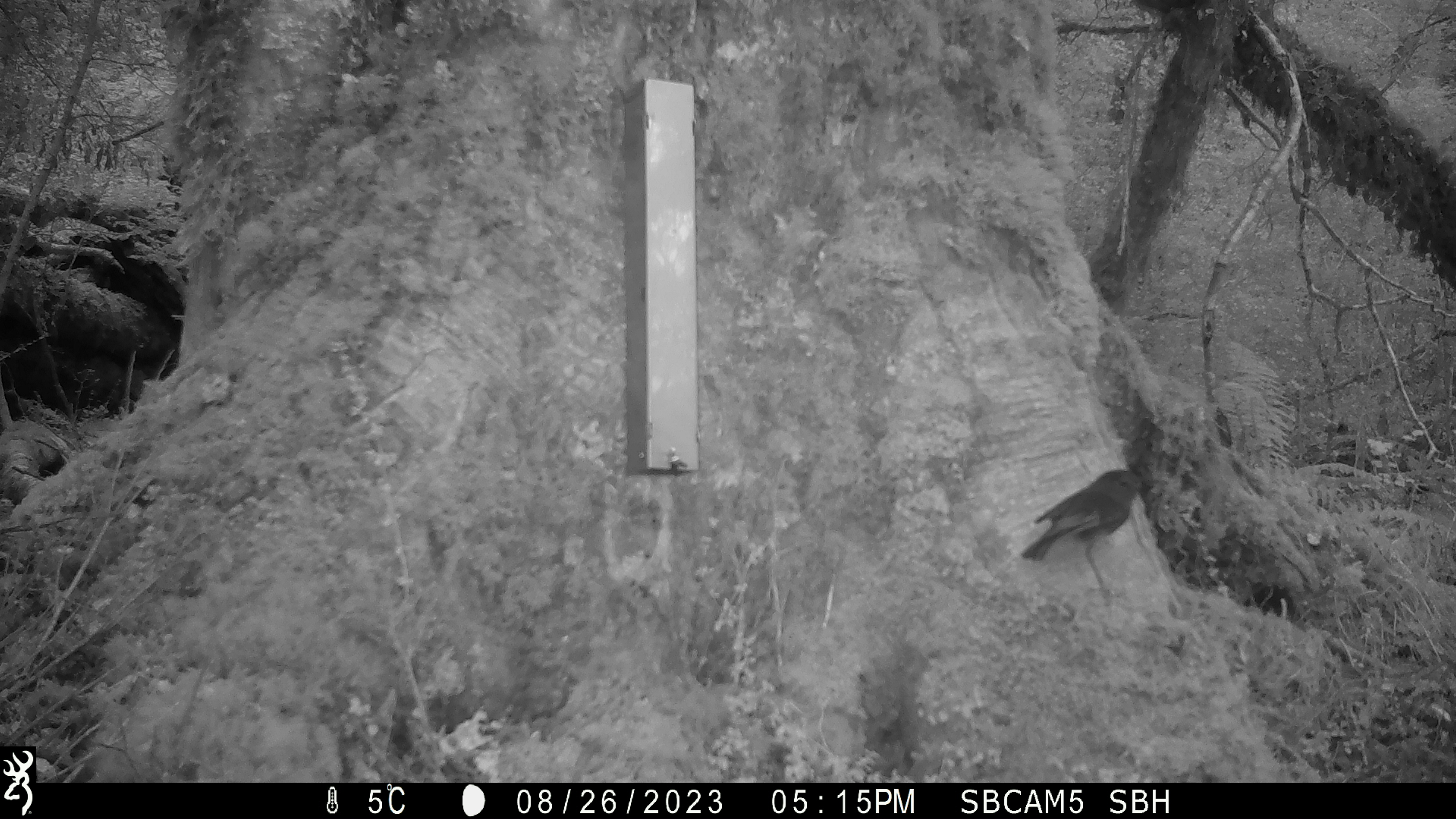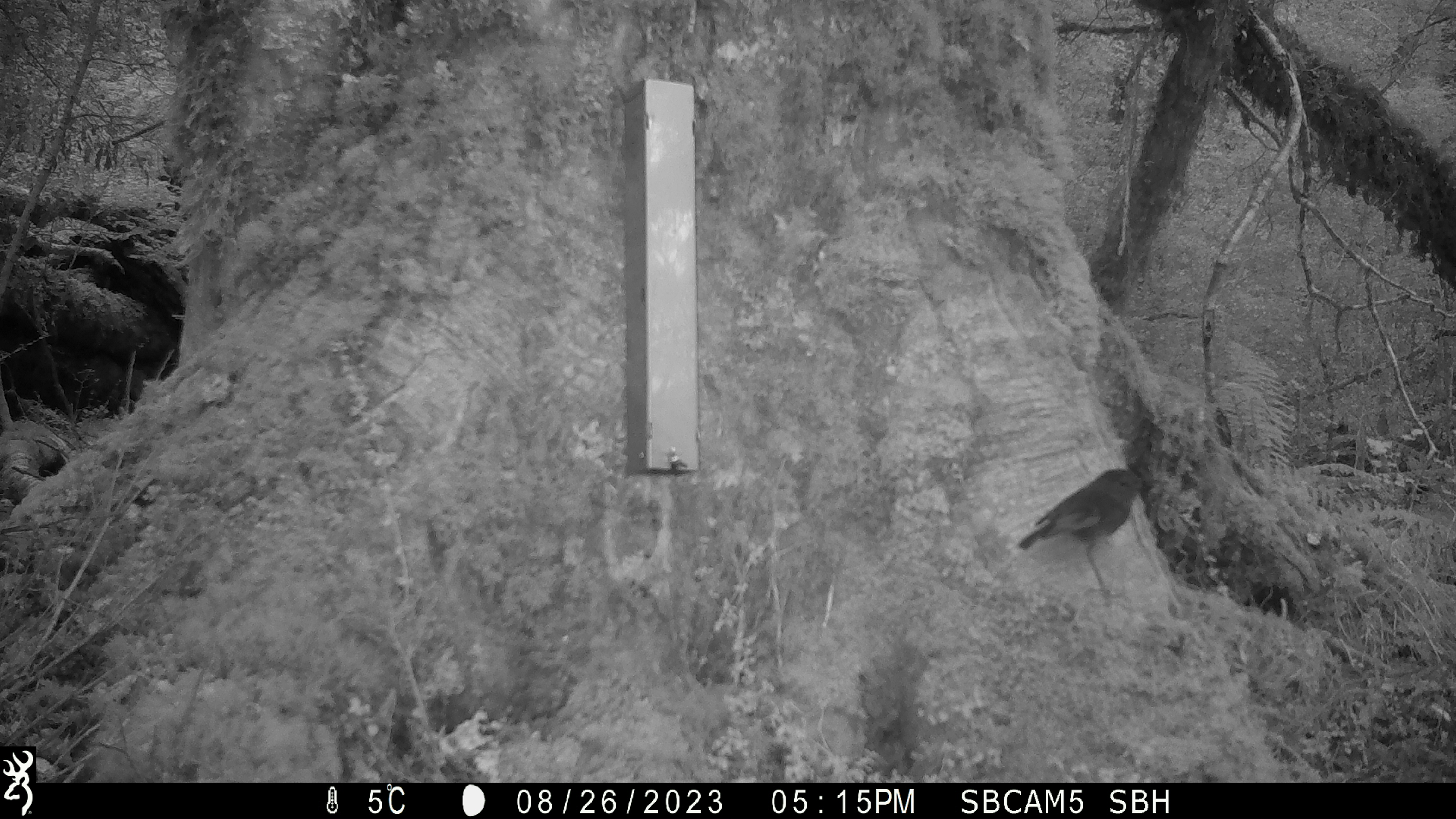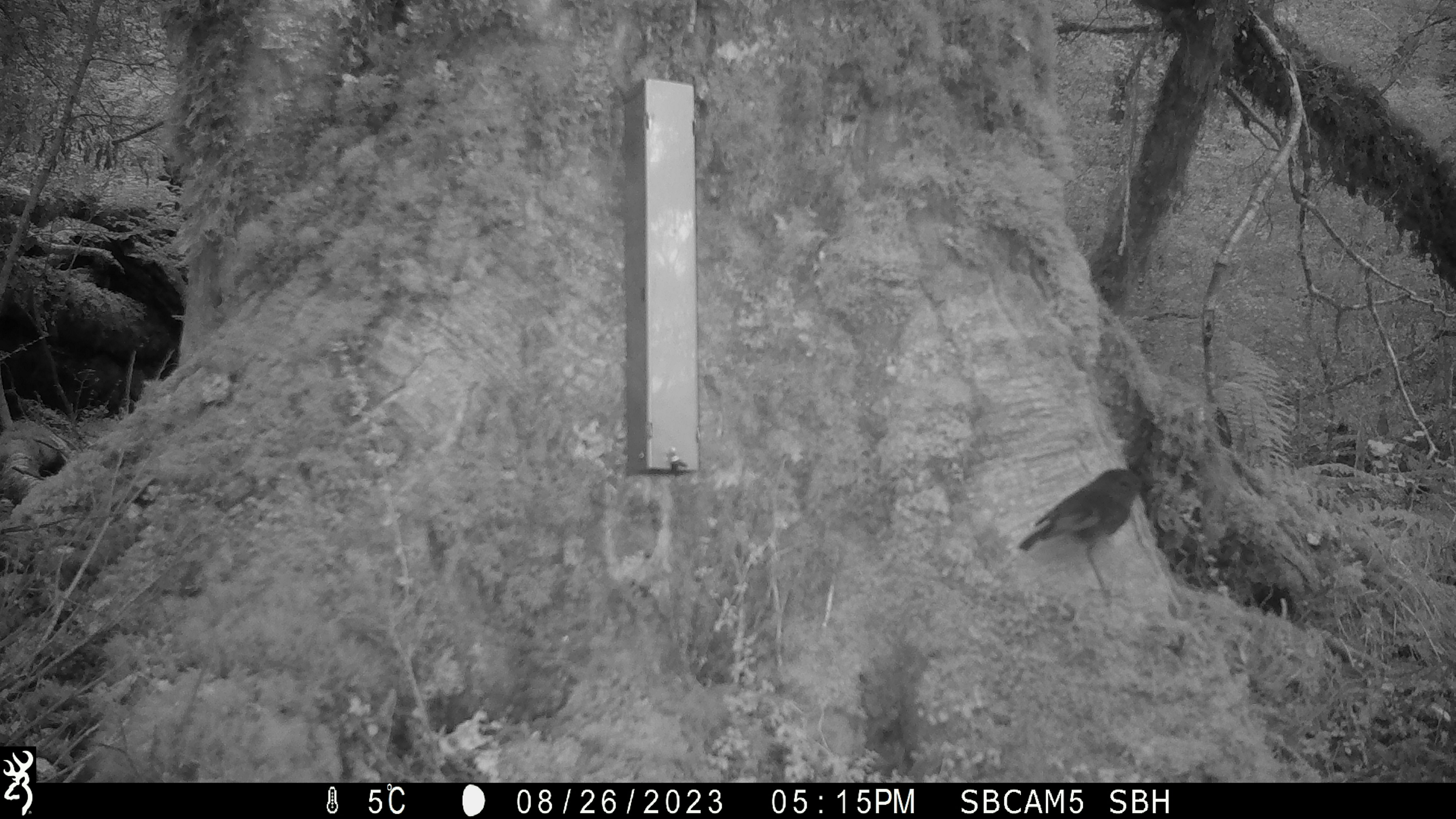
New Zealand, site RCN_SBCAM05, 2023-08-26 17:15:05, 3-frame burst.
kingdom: Animalia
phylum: Chordata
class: Aves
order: Passeriformes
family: Petroicidae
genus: Petroica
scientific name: Petroica australis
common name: new zealand robin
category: robin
Robin (new zealand robin) (Petroica australis).